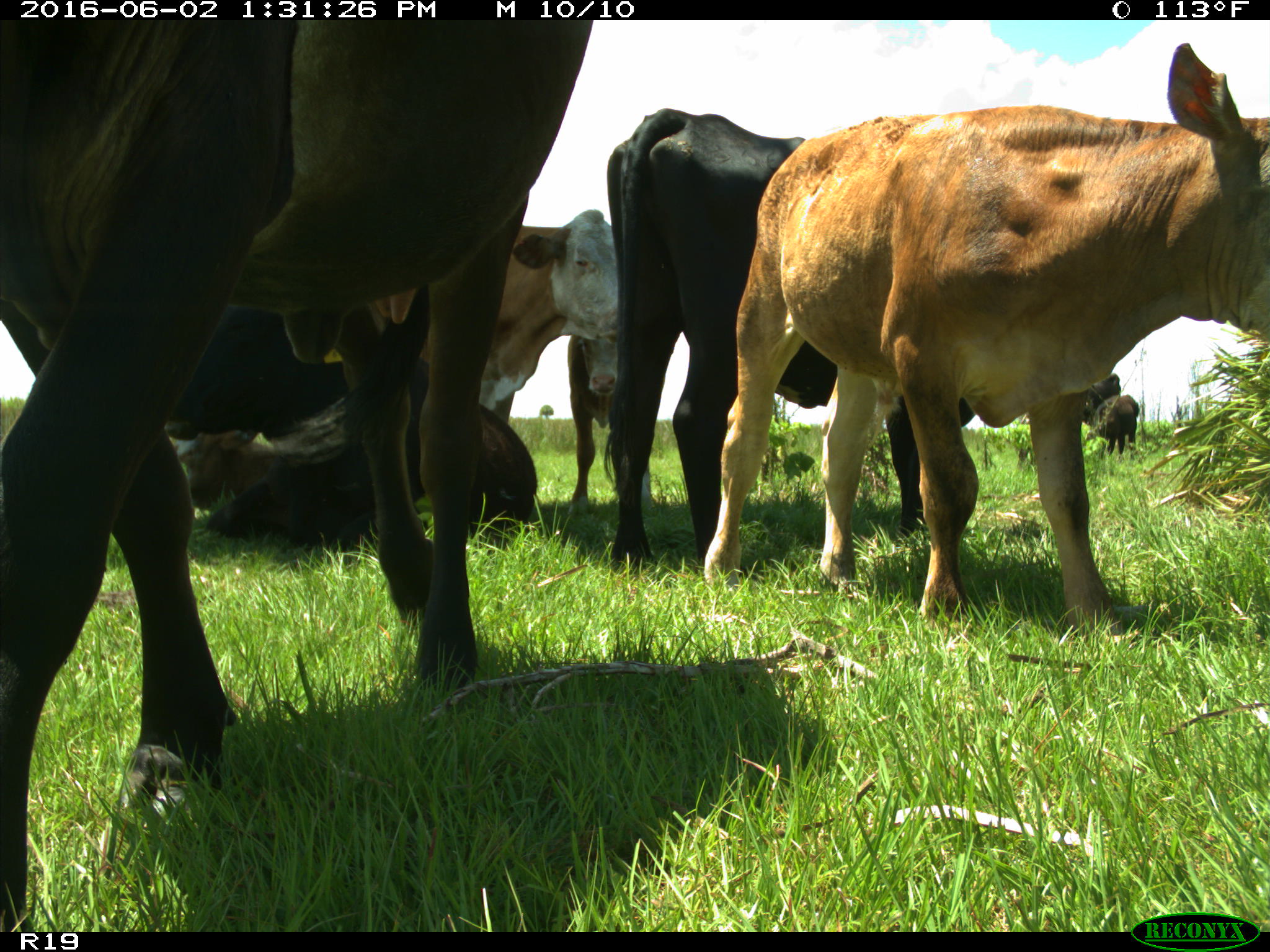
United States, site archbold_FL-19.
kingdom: Animalia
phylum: Chordata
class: Mammalia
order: Artiodactyla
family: Bovidae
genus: Bos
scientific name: Bos taurus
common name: domestic cow